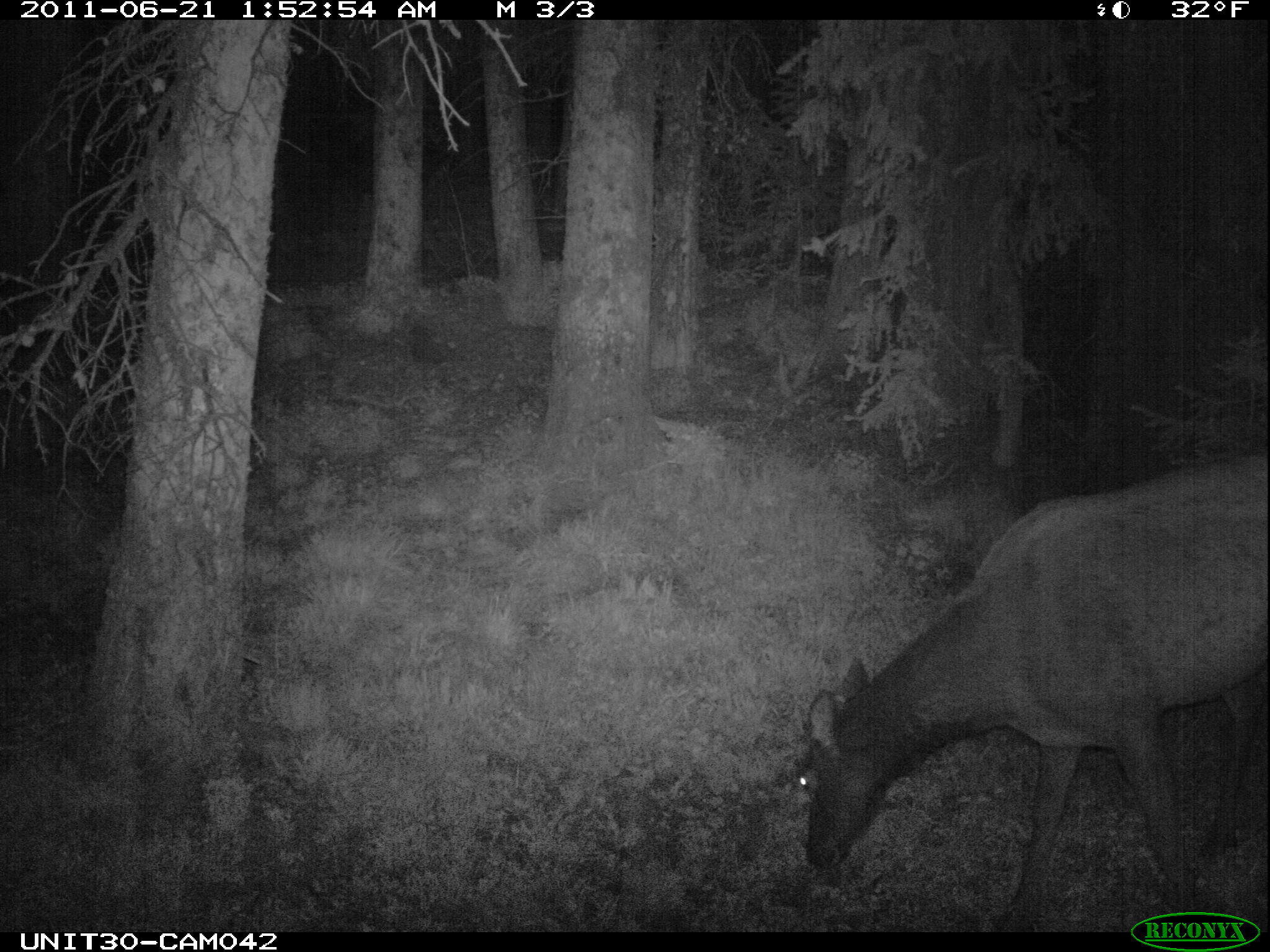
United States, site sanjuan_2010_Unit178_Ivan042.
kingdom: Animalia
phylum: Chordata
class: Mammalia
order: Artiodactyla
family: Cervidae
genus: Cervus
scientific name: Cervus elaphus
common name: red deer